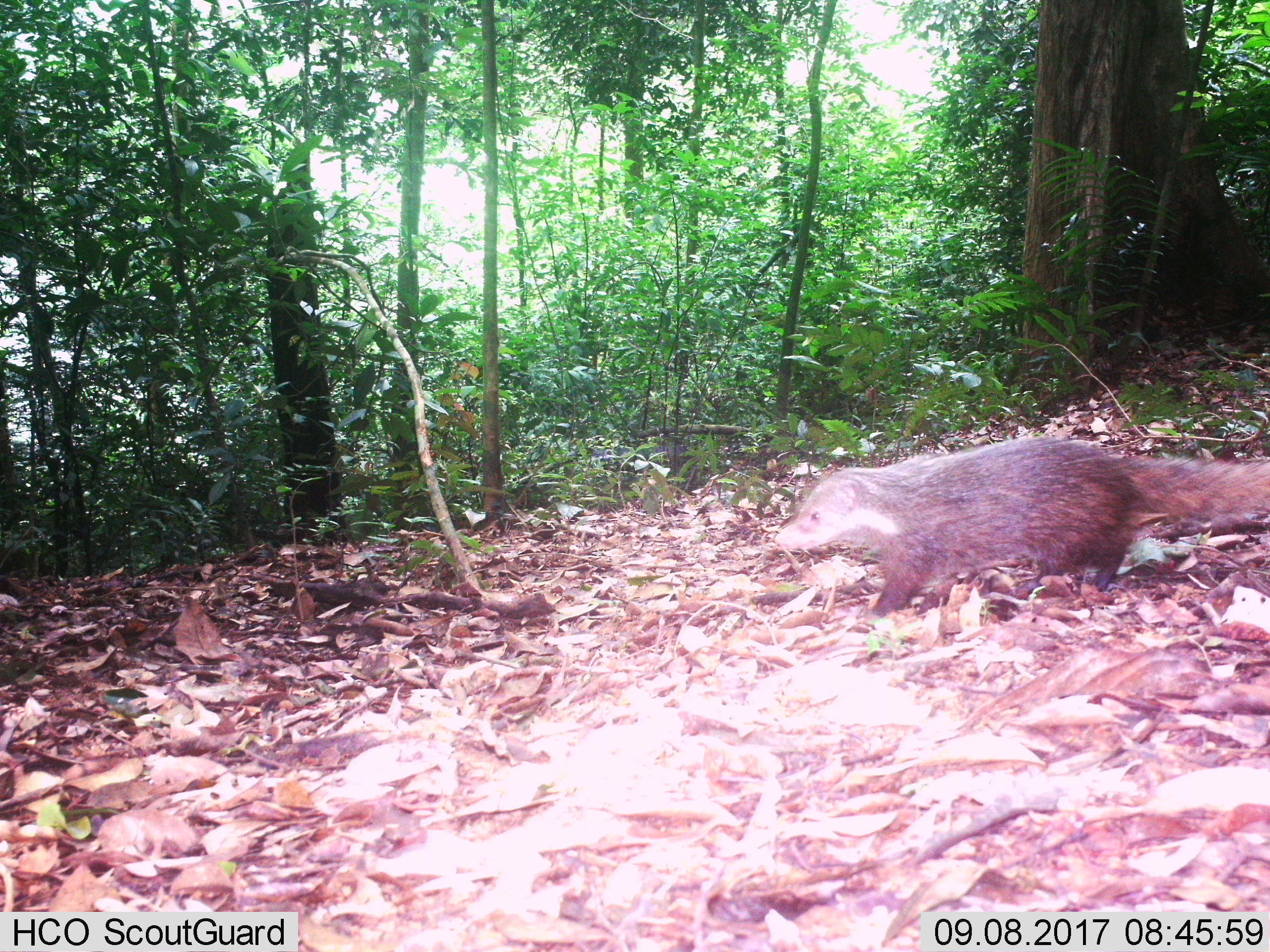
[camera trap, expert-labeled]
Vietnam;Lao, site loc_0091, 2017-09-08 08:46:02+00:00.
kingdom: Animalia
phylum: Chordata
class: Mammalia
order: Carnivora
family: Herpestidae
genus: Urva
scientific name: Urva urva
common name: crab-eating mongoose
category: crab eating mongoose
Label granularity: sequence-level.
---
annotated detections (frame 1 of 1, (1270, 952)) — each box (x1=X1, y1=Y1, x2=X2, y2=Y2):
crab eating mongoose: (x1=772, y1=434, x2=1270, y2=617)